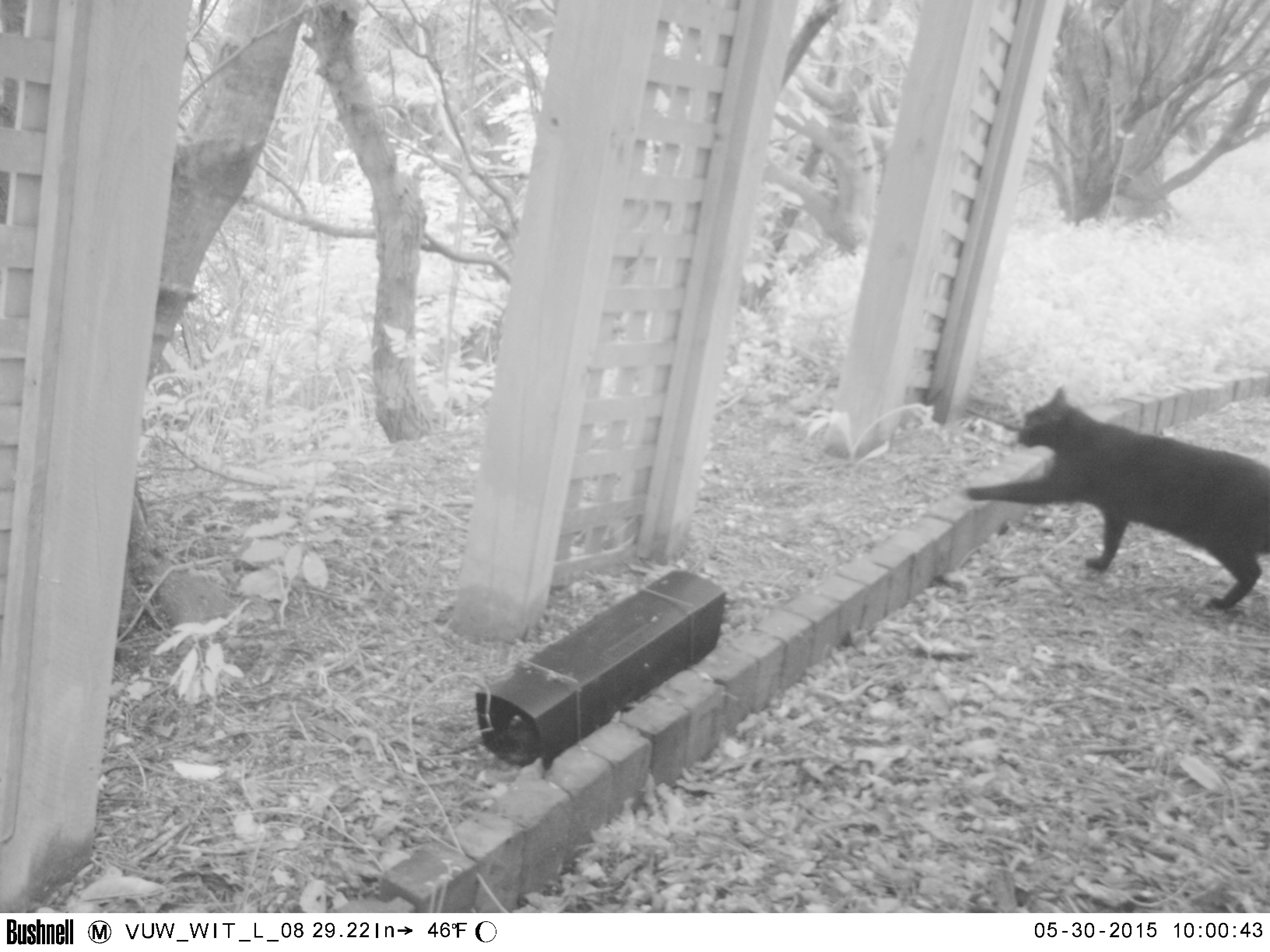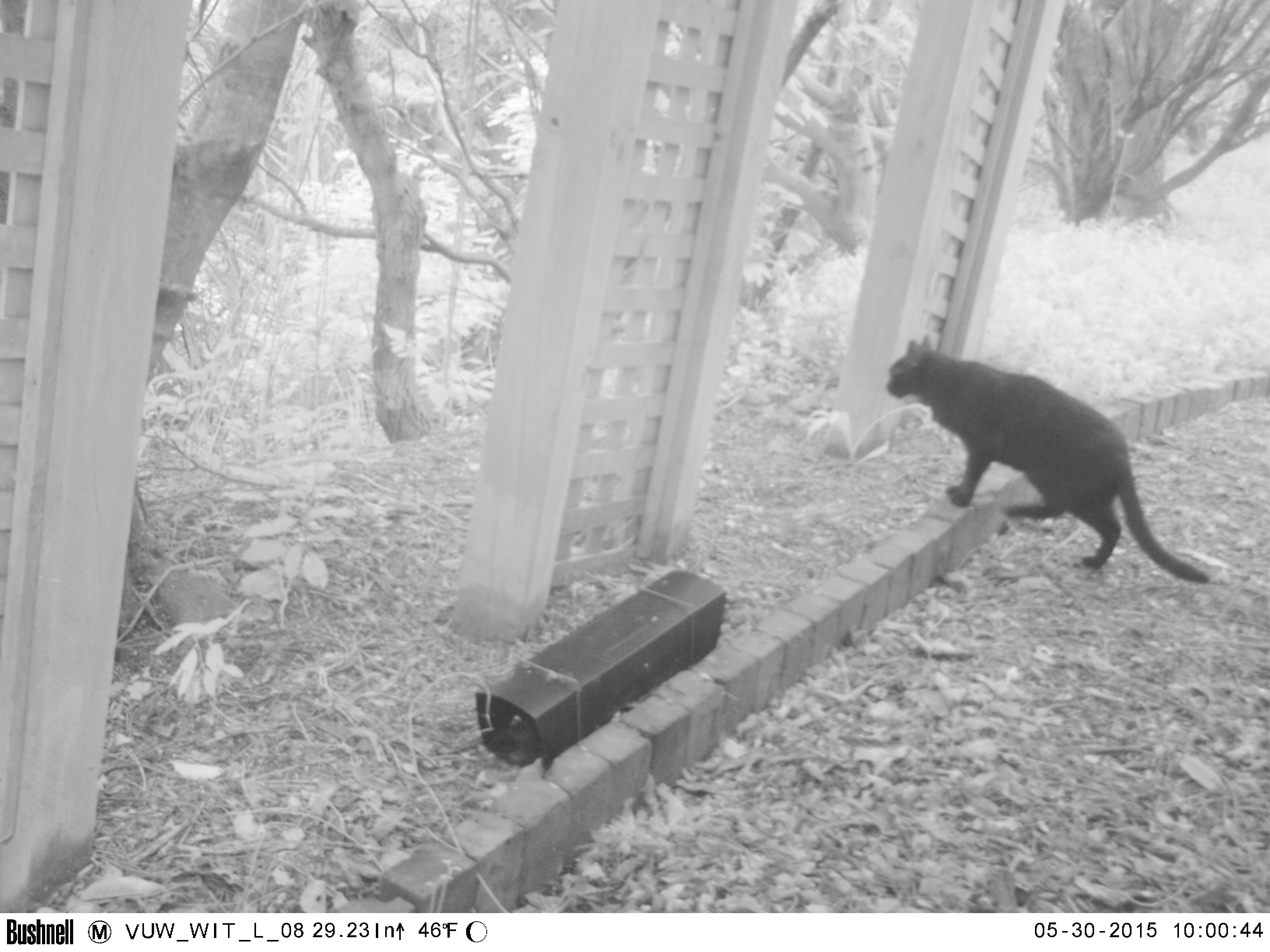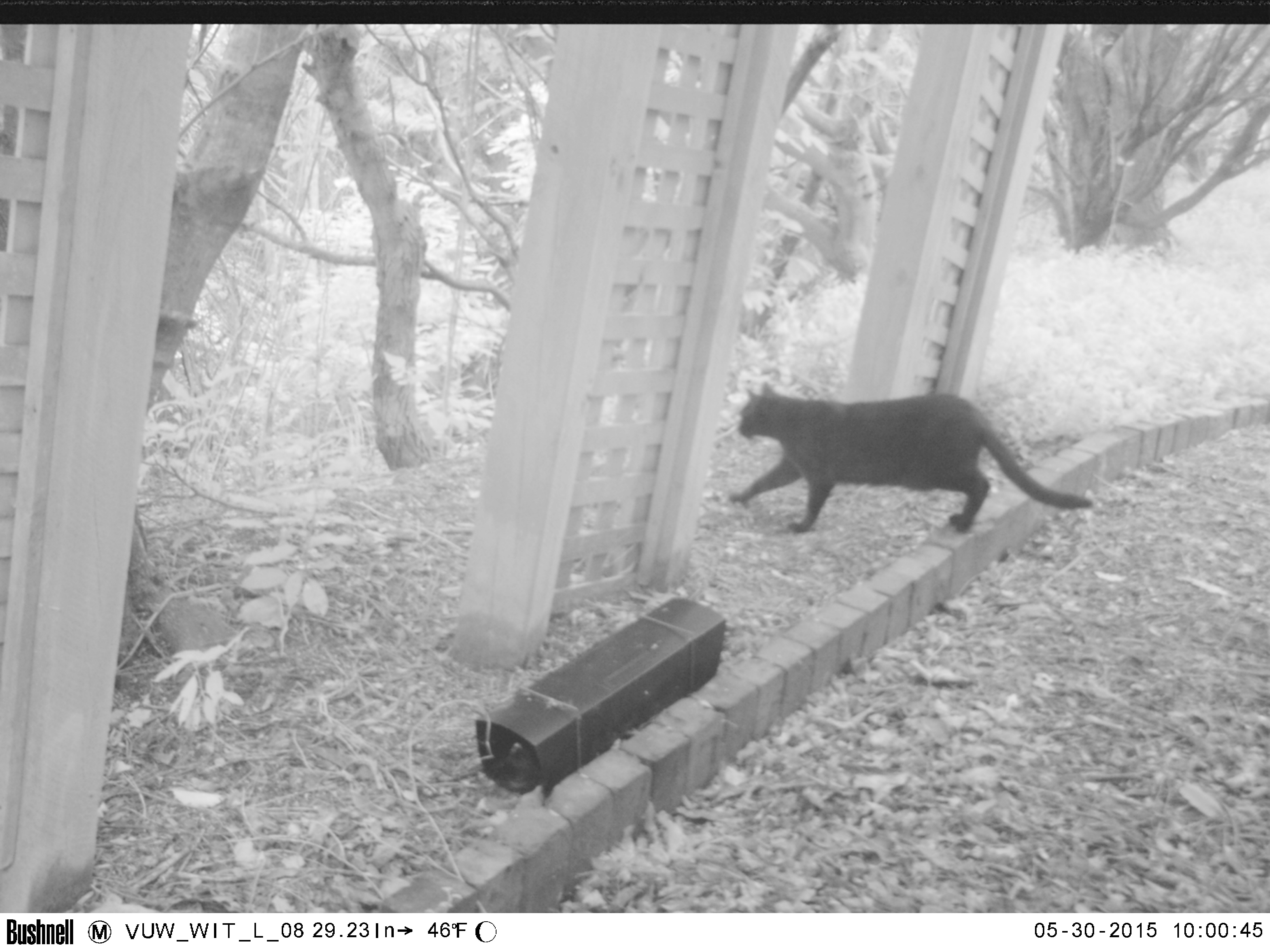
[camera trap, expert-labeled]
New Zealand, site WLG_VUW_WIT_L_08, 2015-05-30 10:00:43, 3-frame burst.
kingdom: Animalia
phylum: Chordata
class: Mammalia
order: Carnivora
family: Felidae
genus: Felis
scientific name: Felis catus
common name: domestic cat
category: cat